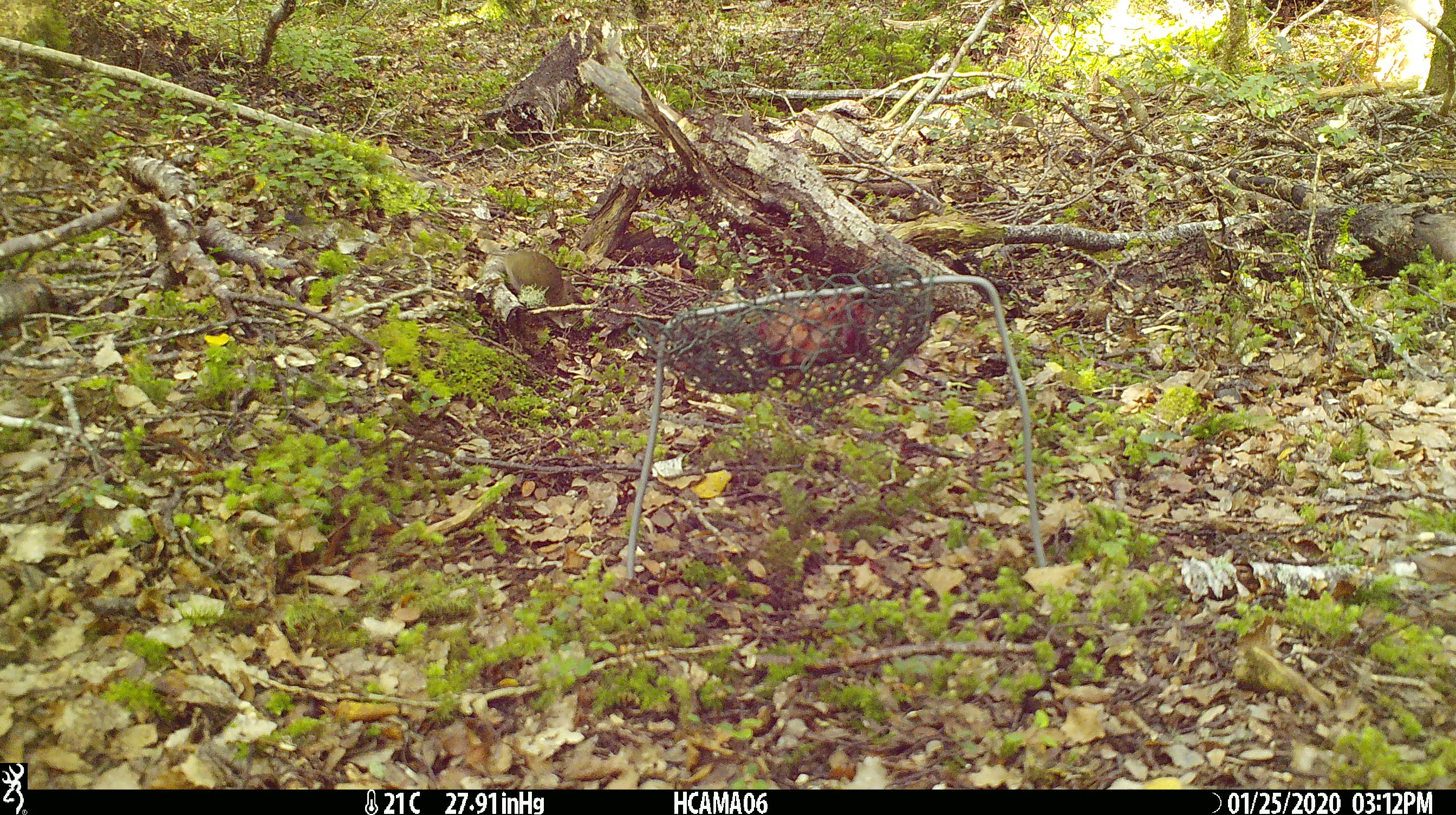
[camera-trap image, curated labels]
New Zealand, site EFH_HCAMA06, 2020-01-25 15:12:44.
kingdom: Animalia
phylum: Chordata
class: Mammalia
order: Rodentia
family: Muridae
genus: Mus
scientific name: Mus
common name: mouse